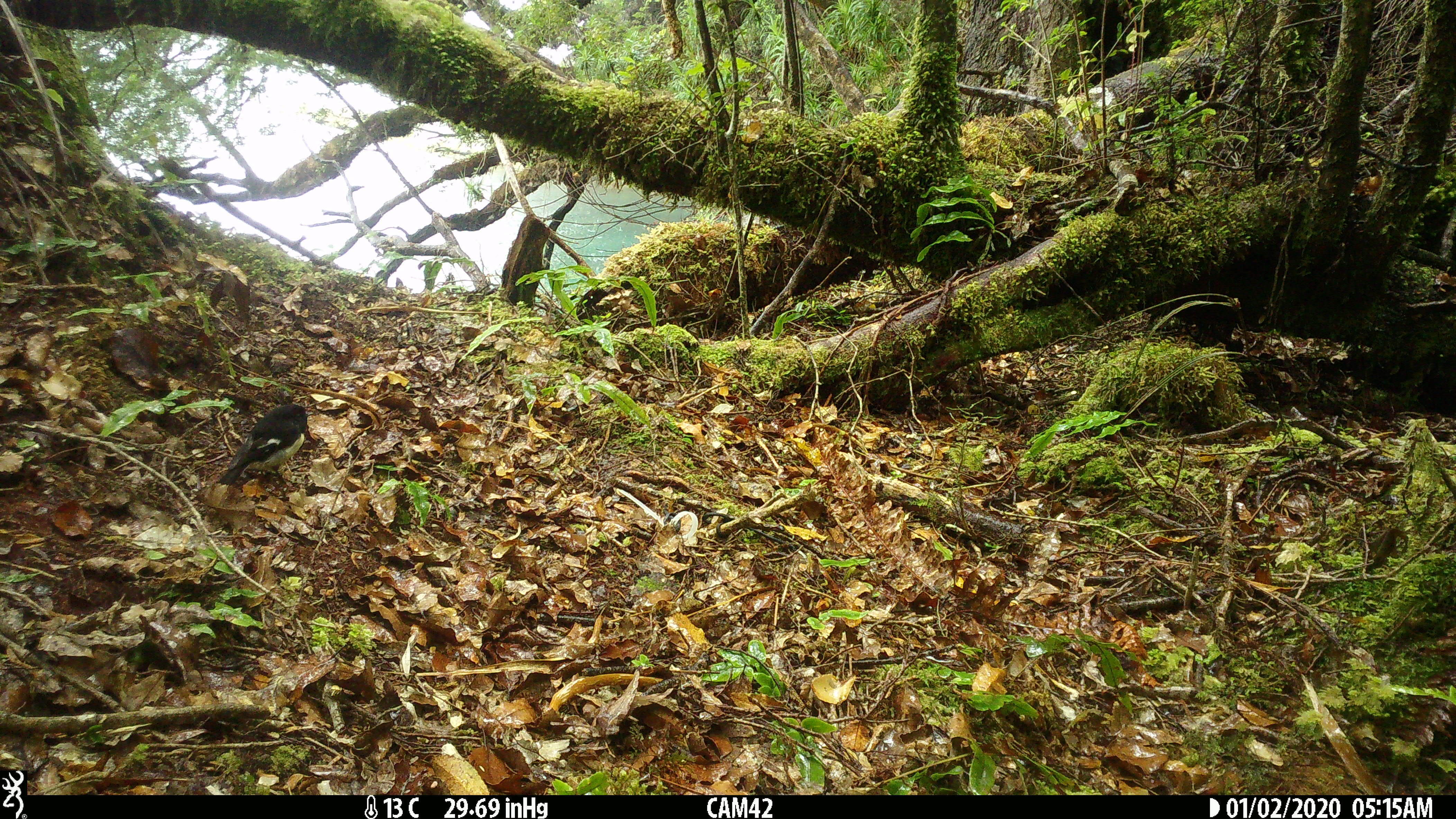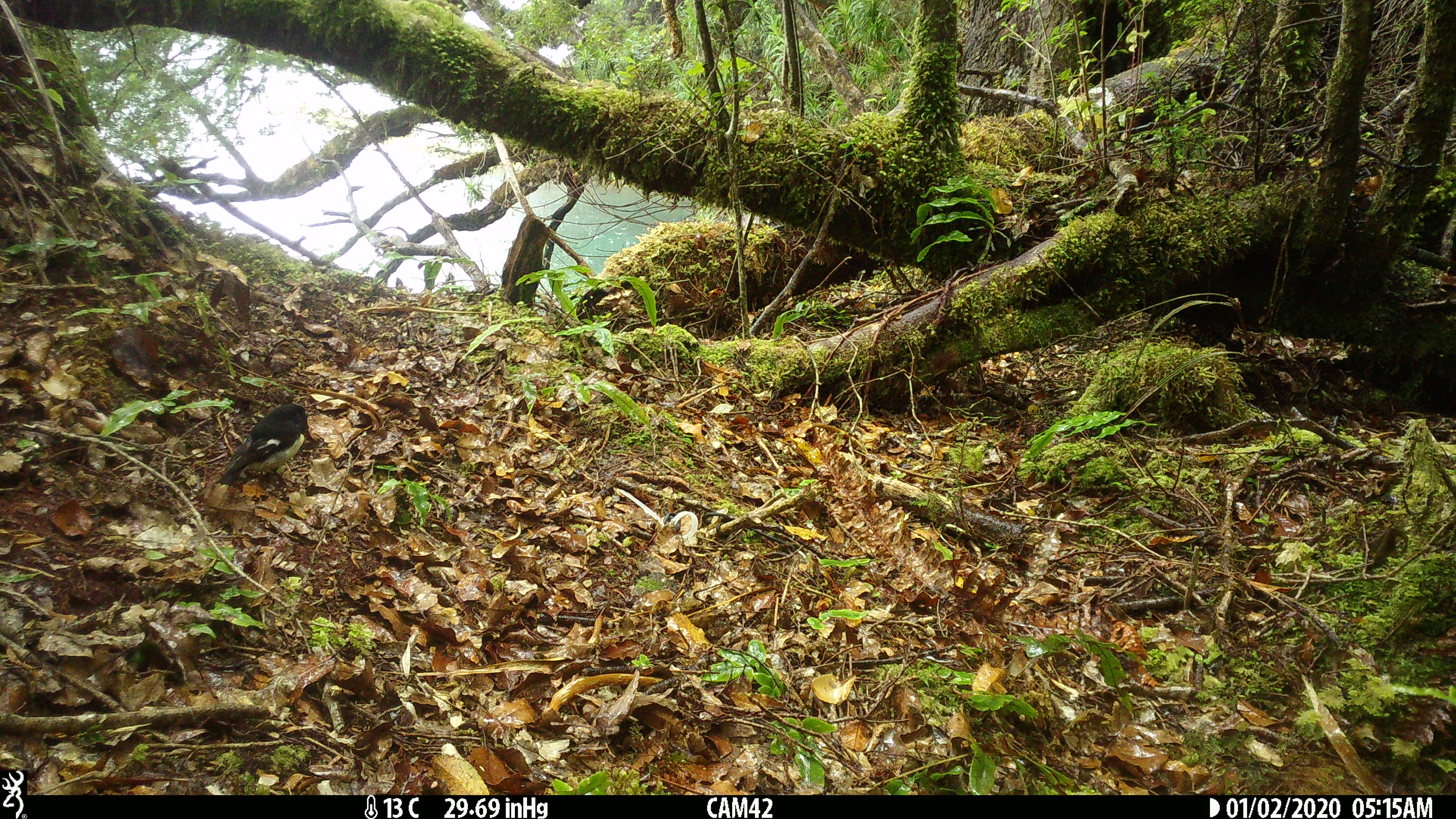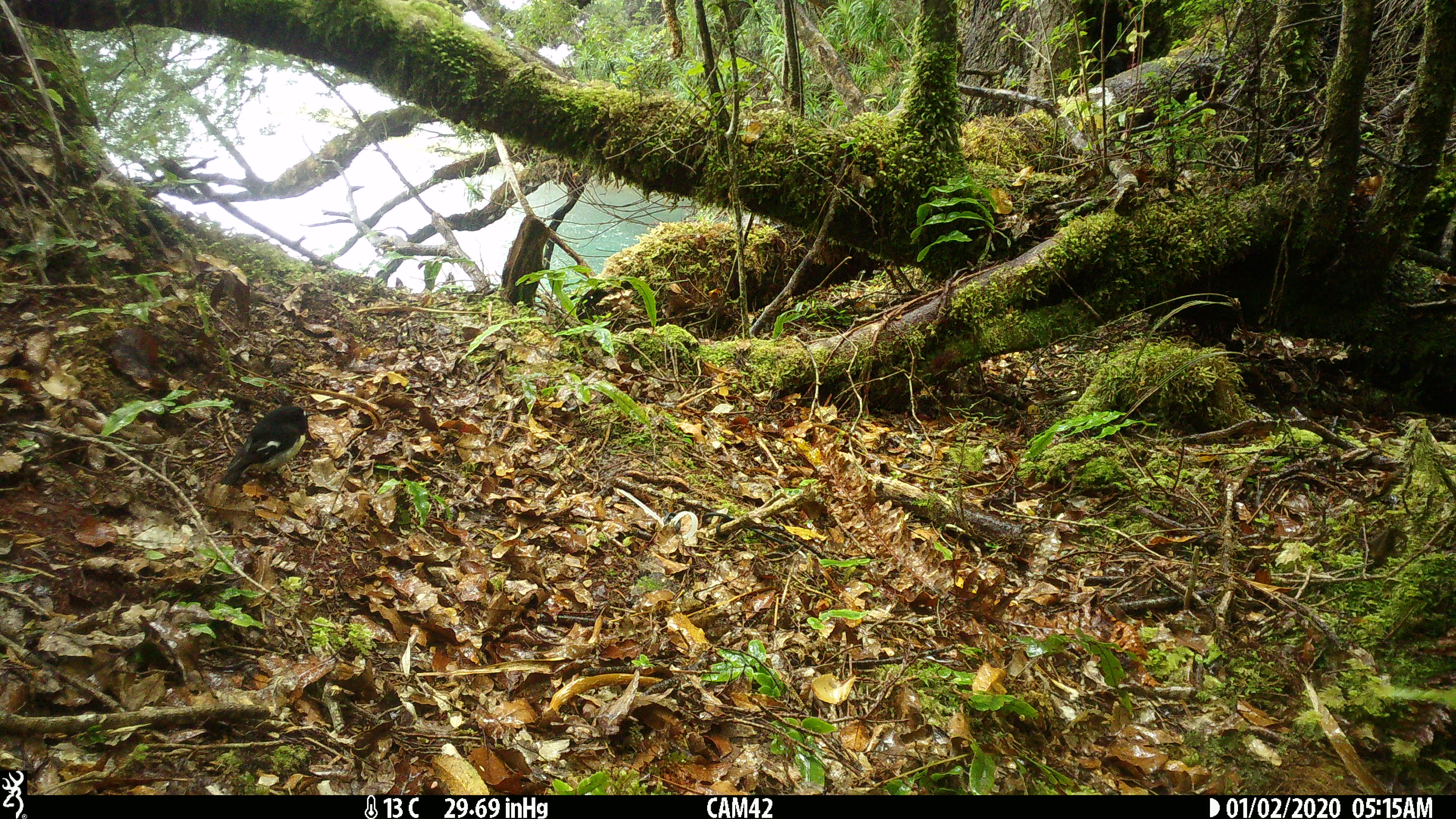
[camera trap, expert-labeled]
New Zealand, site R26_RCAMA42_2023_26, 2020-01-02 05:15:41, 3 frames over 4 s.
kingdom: Animalia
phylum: Chordata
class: Aves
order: Passeriformes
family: Petroicidae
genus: Petroica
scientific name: Petroica macrocephala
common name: tomtit